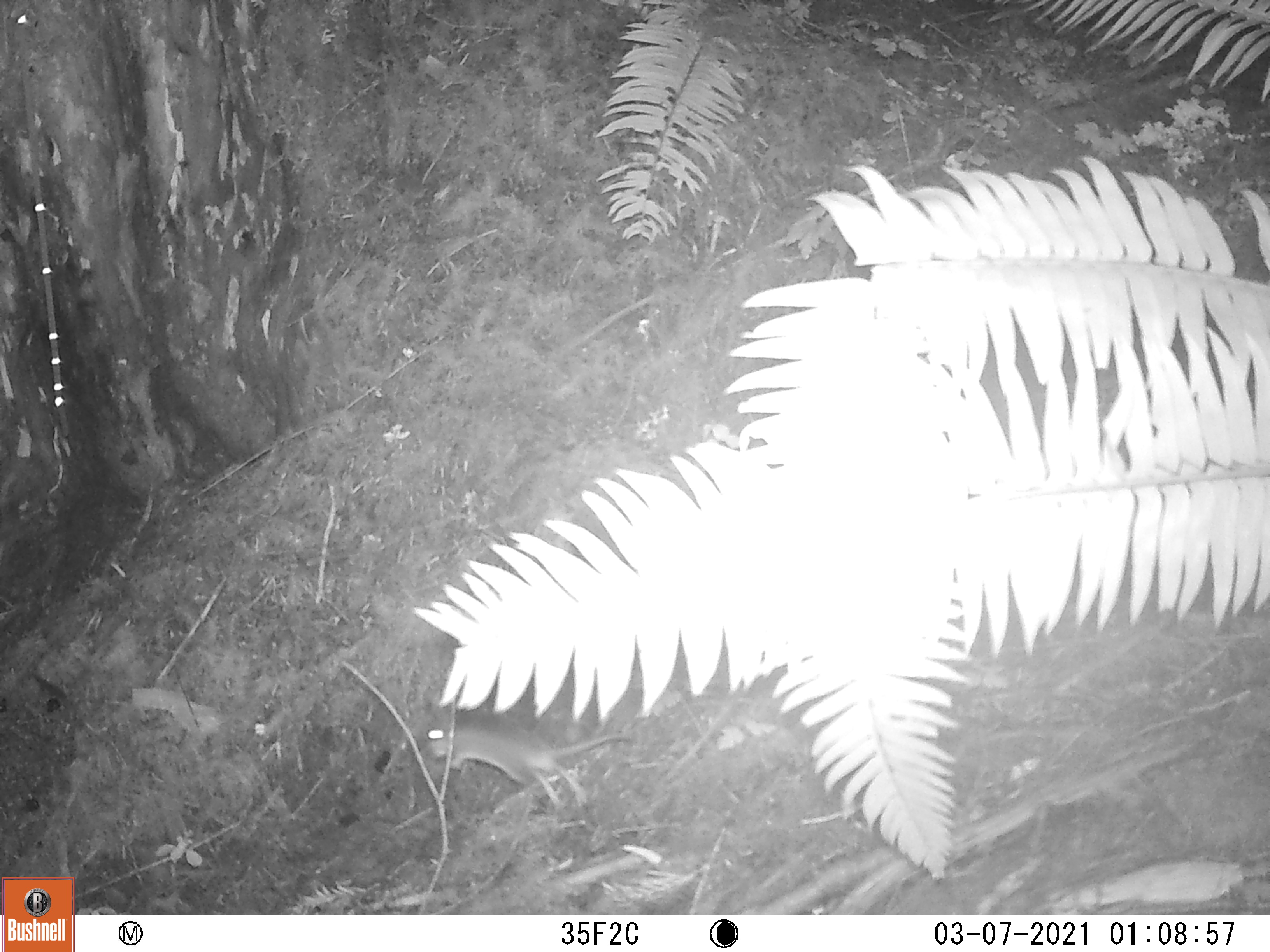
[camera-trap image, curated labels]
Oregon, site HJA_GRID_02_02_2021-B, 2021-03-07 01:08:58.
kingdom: Animalia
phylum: Chordata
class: Mammalia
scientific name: Mammalia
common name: small mammal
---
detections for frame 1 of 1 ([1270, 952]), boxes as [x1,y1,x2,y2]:
small mammal: [413,685,637,814]